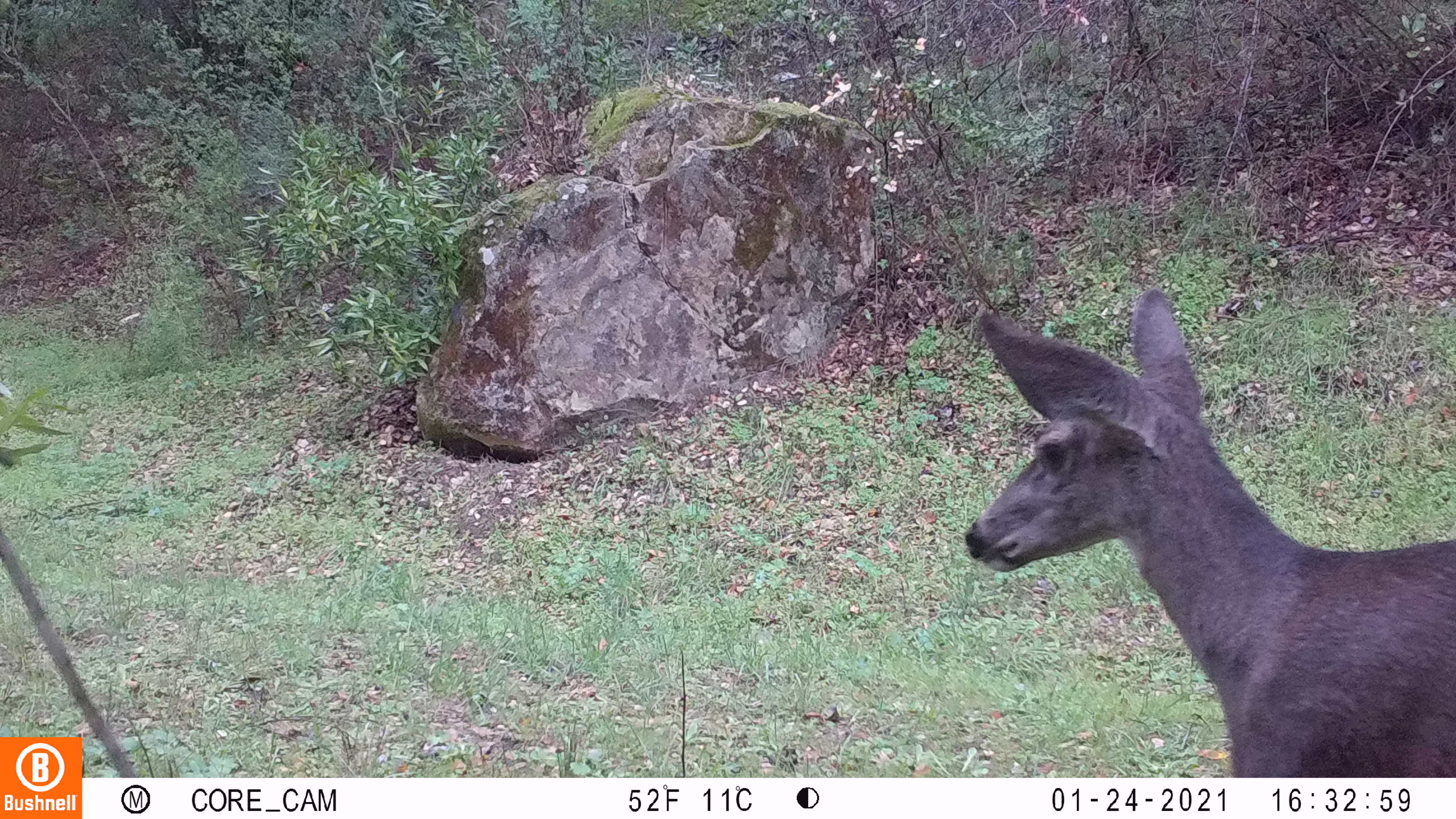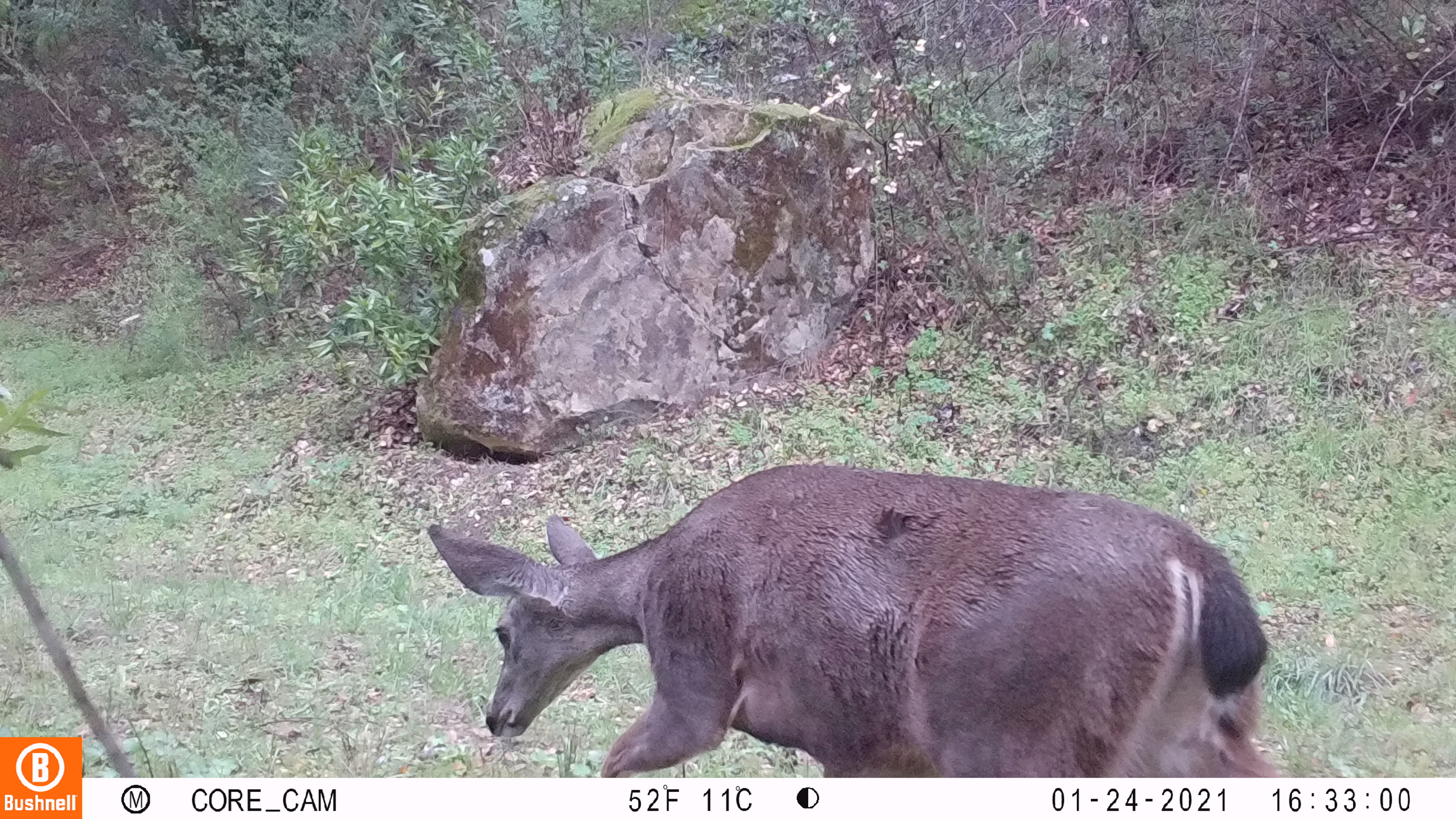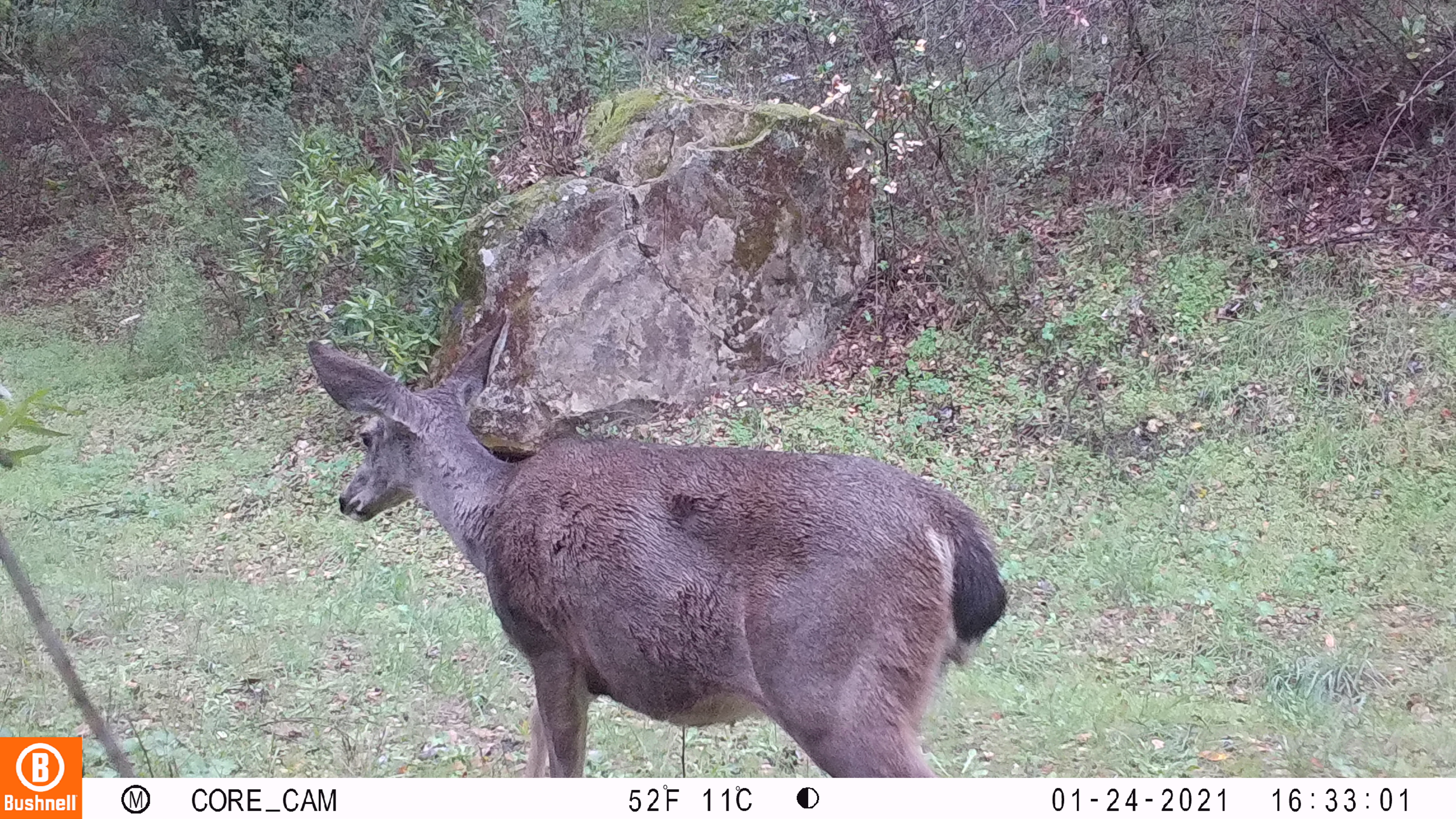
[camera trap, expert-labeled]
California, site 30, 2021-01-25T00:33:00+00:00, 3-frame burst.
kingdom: Animalia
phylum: Chordata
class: Mammalia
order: Artiodactyla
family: Cervidae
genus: Odocoileus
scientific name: Odocoileus hemionus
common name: mule deer